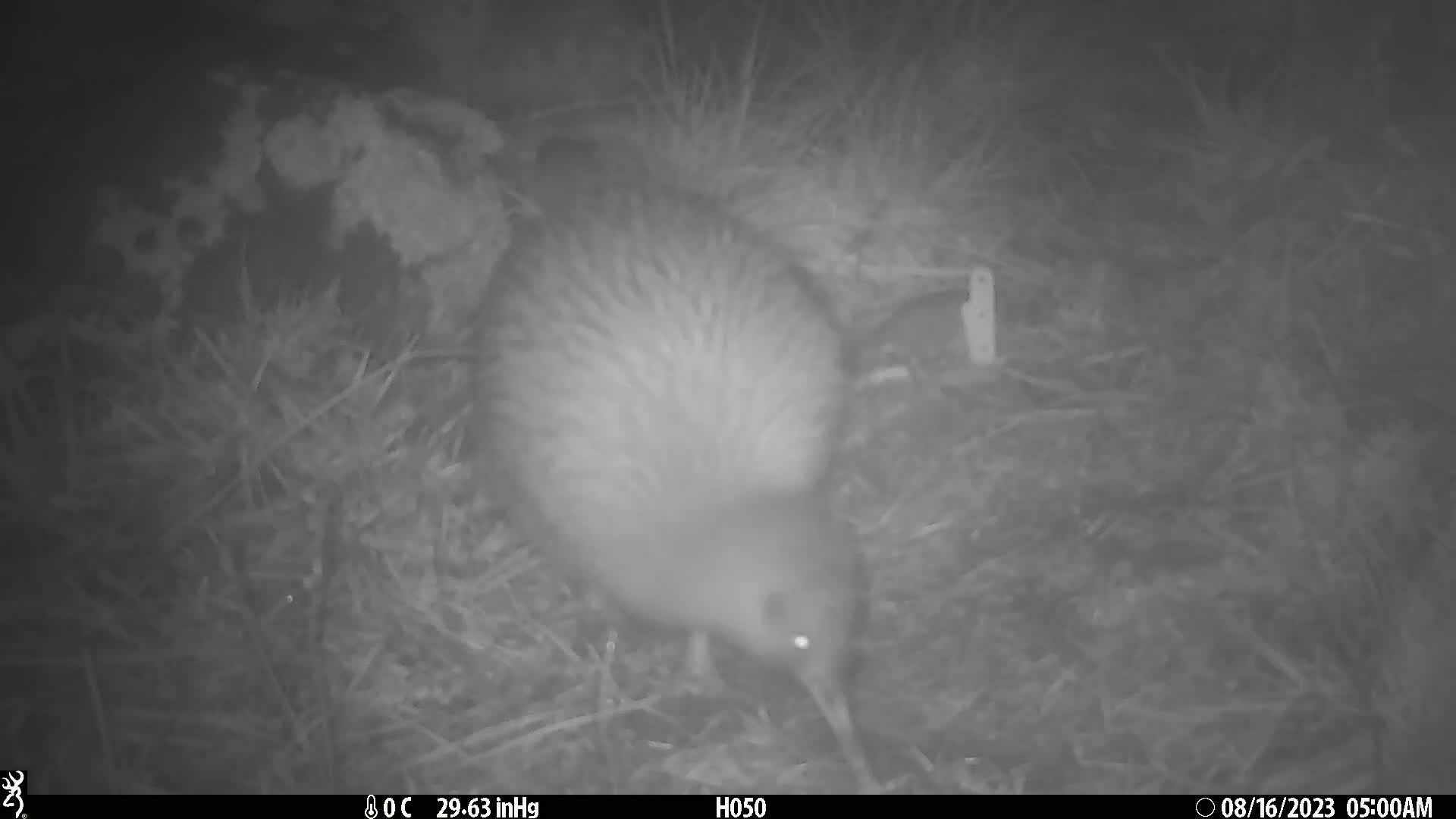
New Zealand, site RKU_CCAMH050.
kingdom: Animalia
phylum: Chordata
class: Aves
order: Apterygiformes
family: Apterygidae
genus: Apteryx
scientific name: Apteryx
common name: kiwi